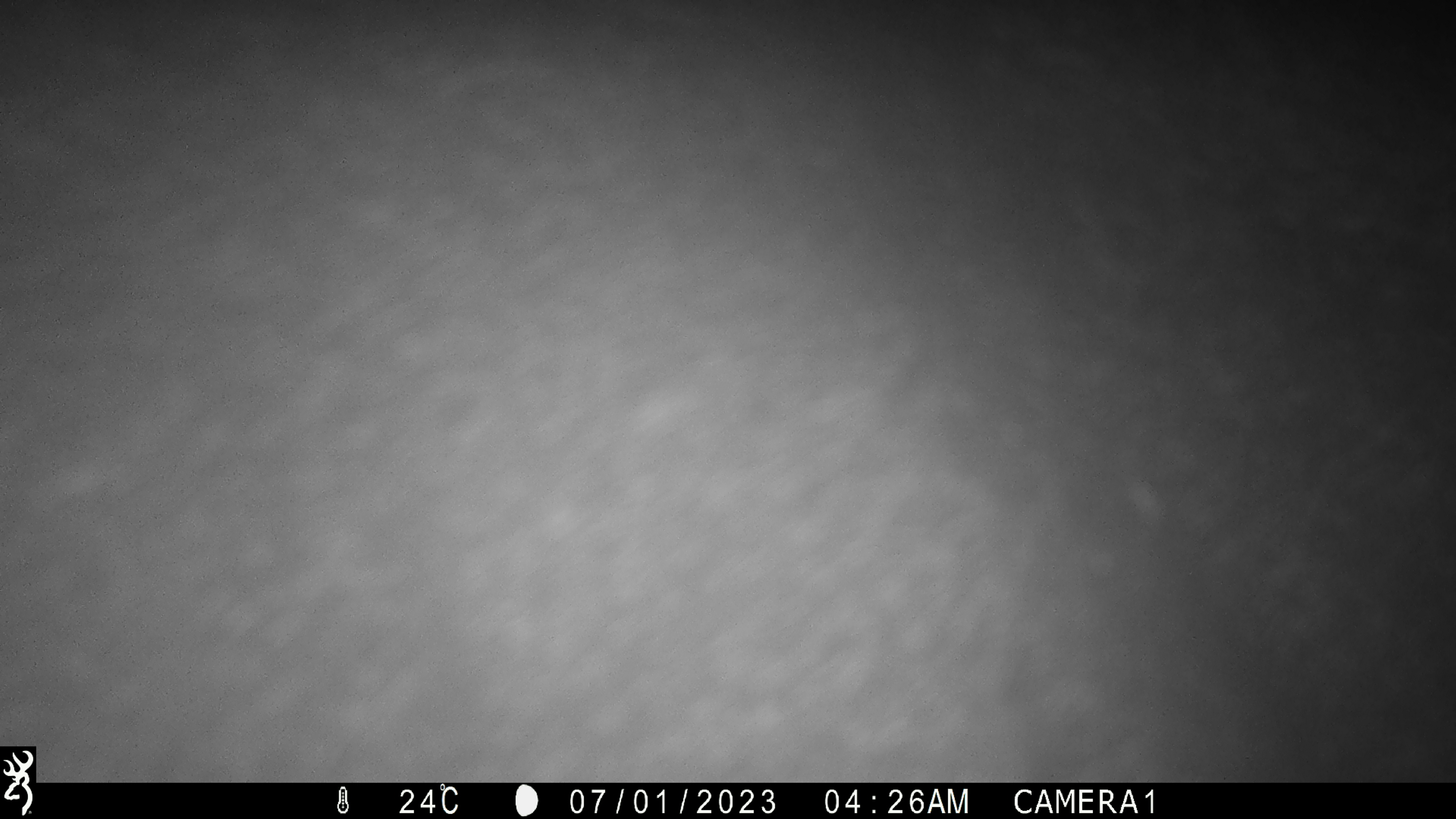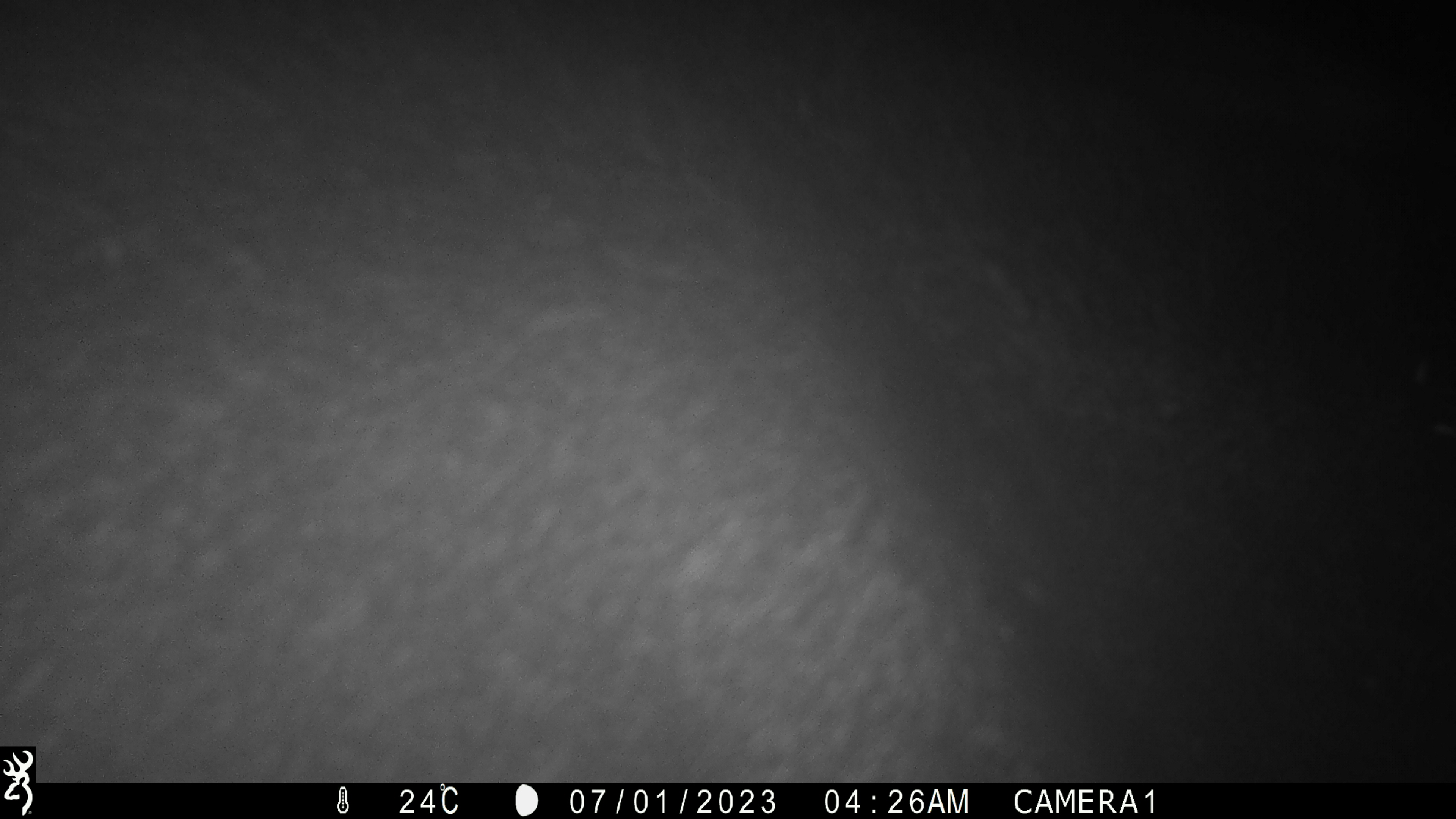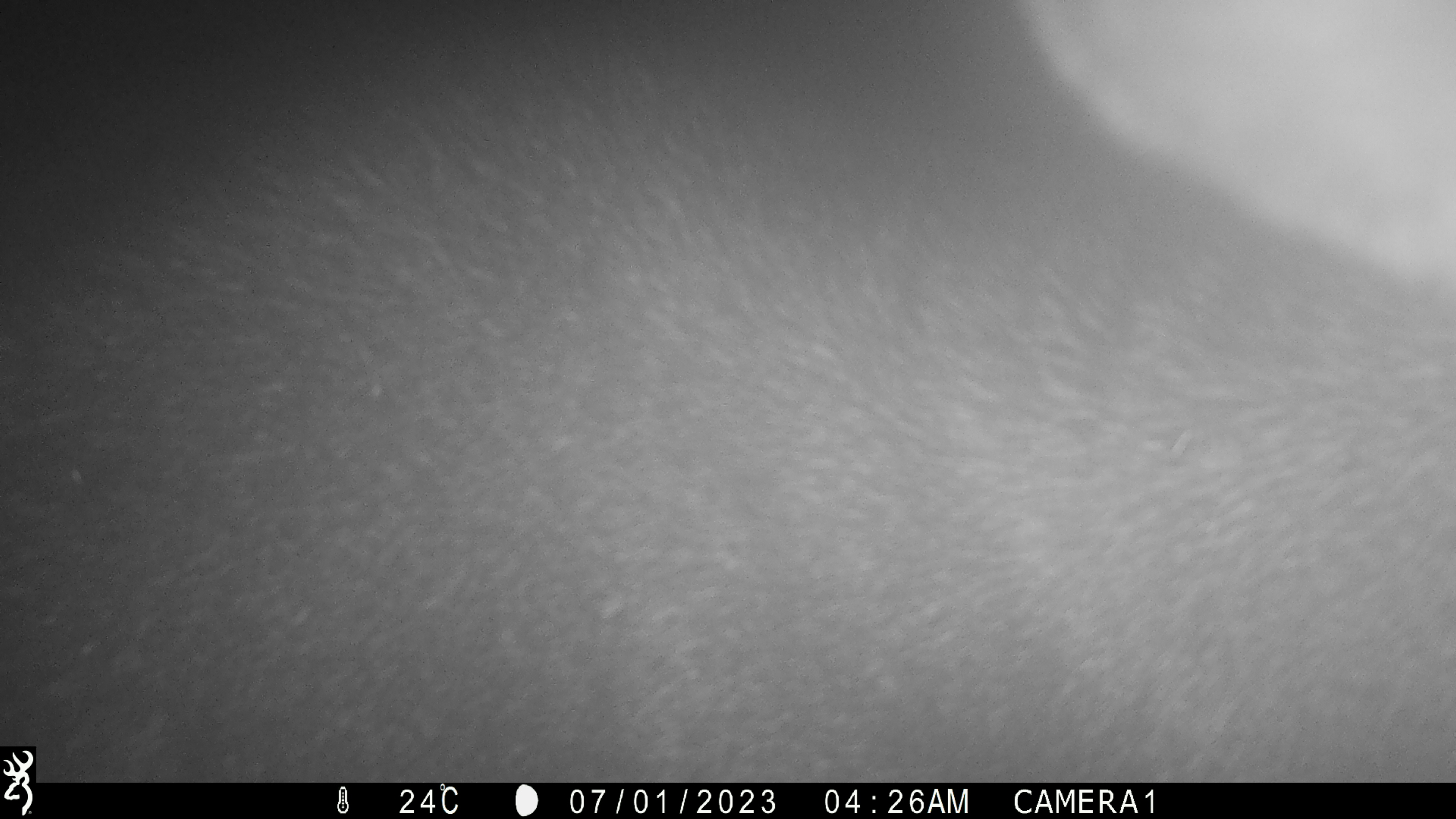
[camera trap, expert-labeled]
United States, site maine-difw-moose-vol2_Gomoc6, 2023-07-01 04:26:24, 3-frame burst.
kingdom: Animalia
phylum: Chordata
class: Mammalia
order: Artiodactyla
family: Cervidae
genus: Alces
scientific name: Alces alces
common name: moose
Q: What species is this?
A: Moose (Alces alces).